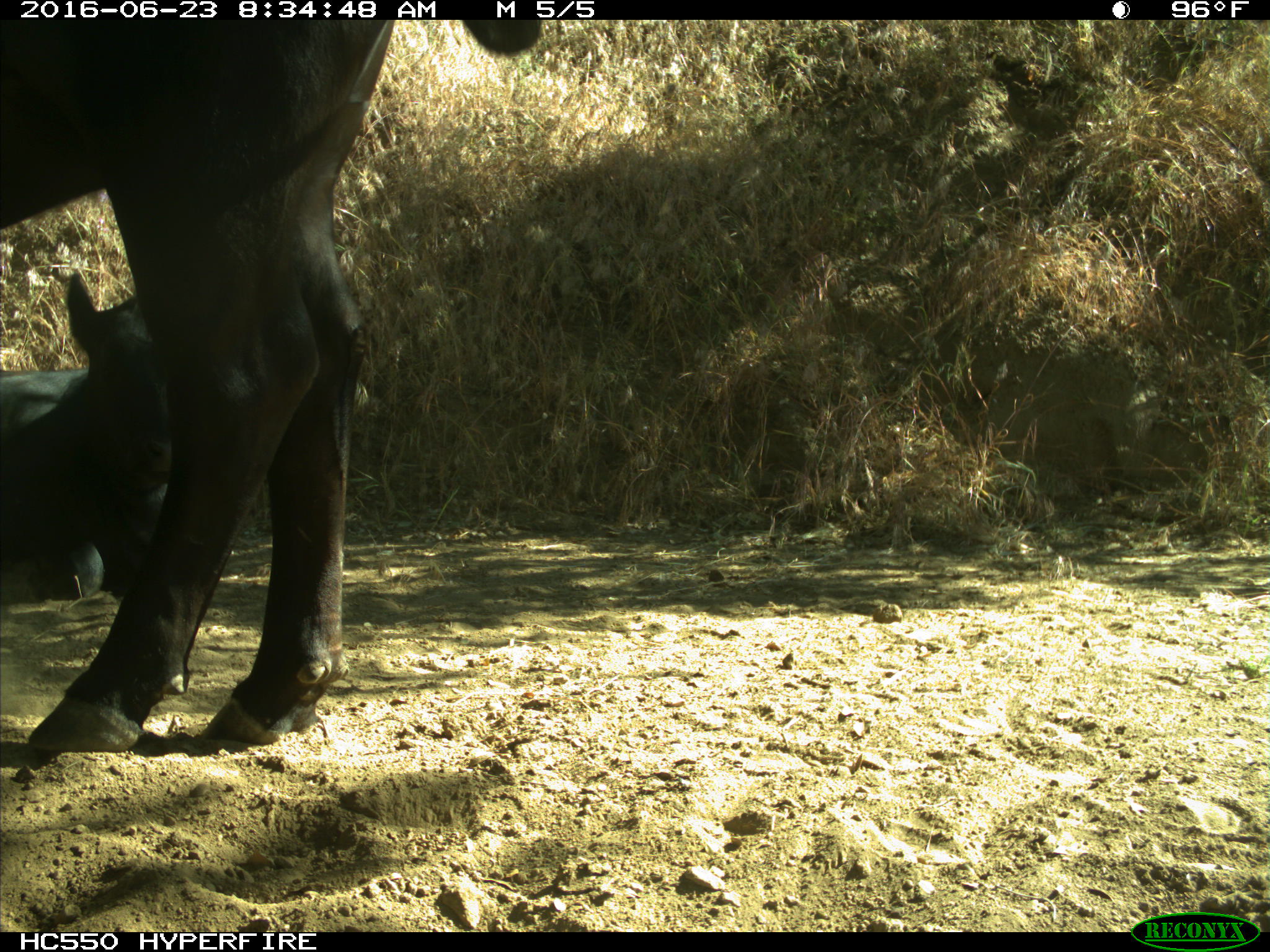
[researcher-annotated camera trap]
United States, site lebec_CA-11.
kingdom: Animalia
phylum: Chordata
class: Mammalia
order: Artiodactyla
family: Bovidae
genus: Bos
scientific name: Bos taurus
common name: domestic cow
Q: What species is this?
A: Bos taurus (domestic cow).